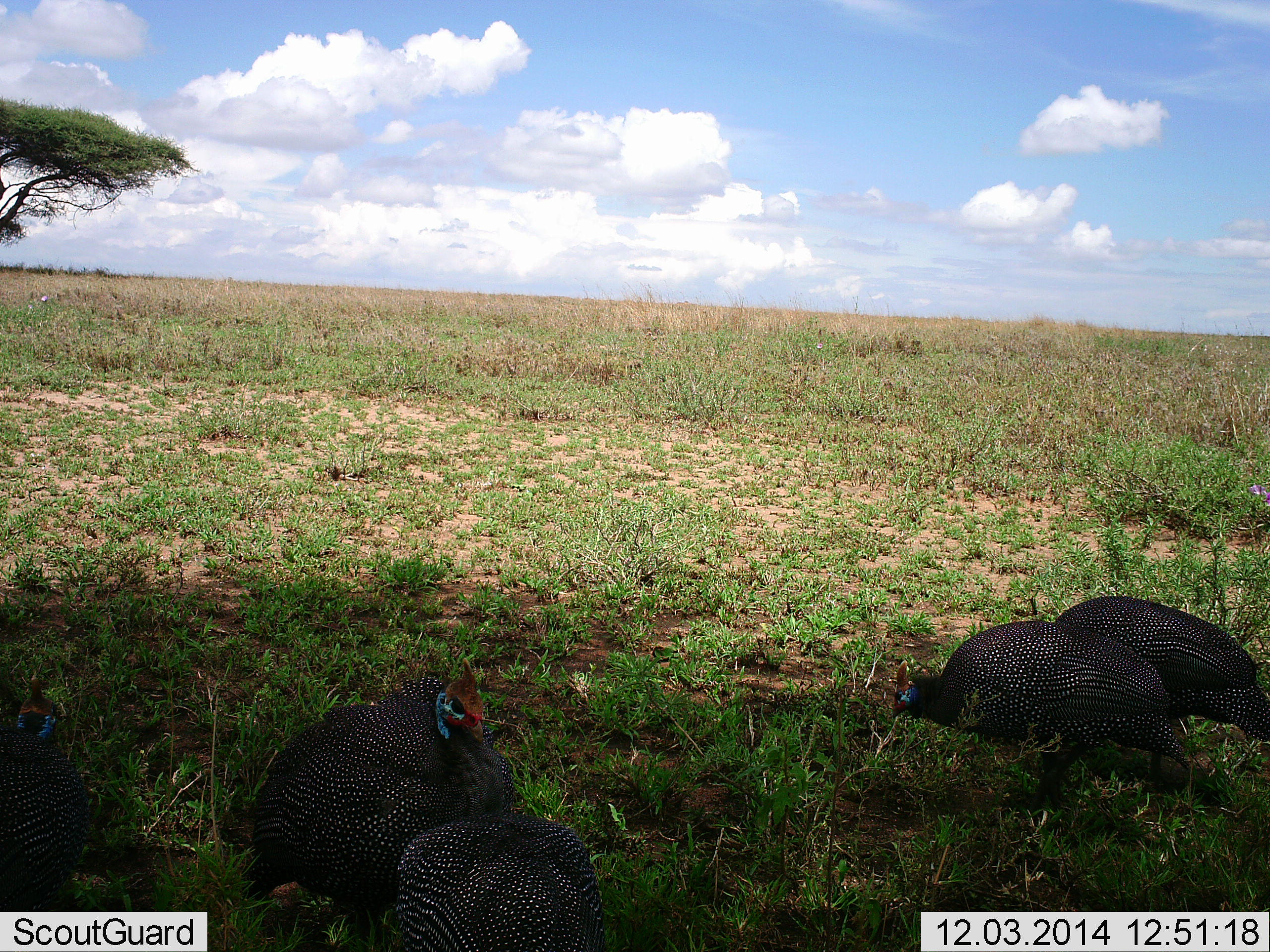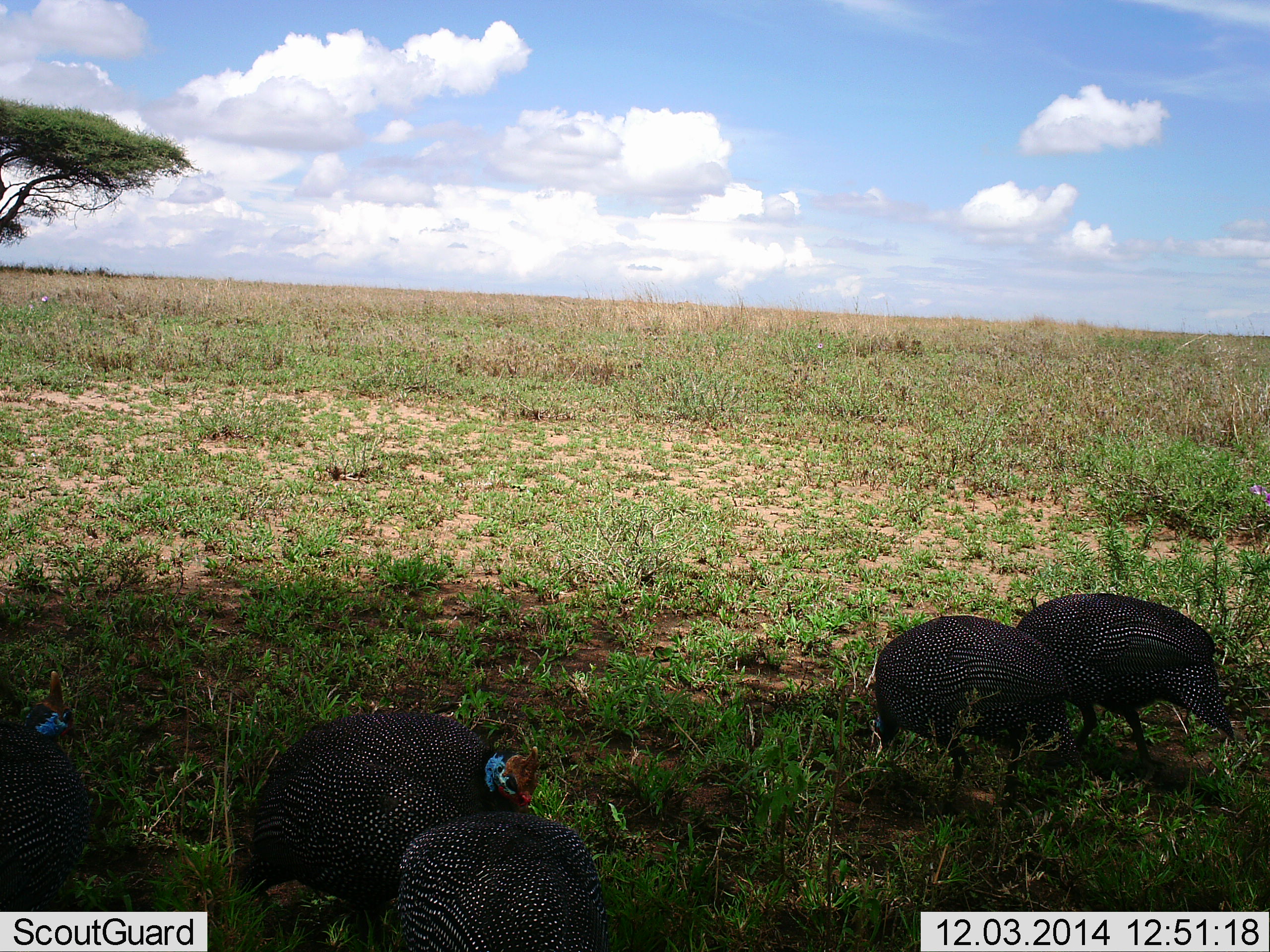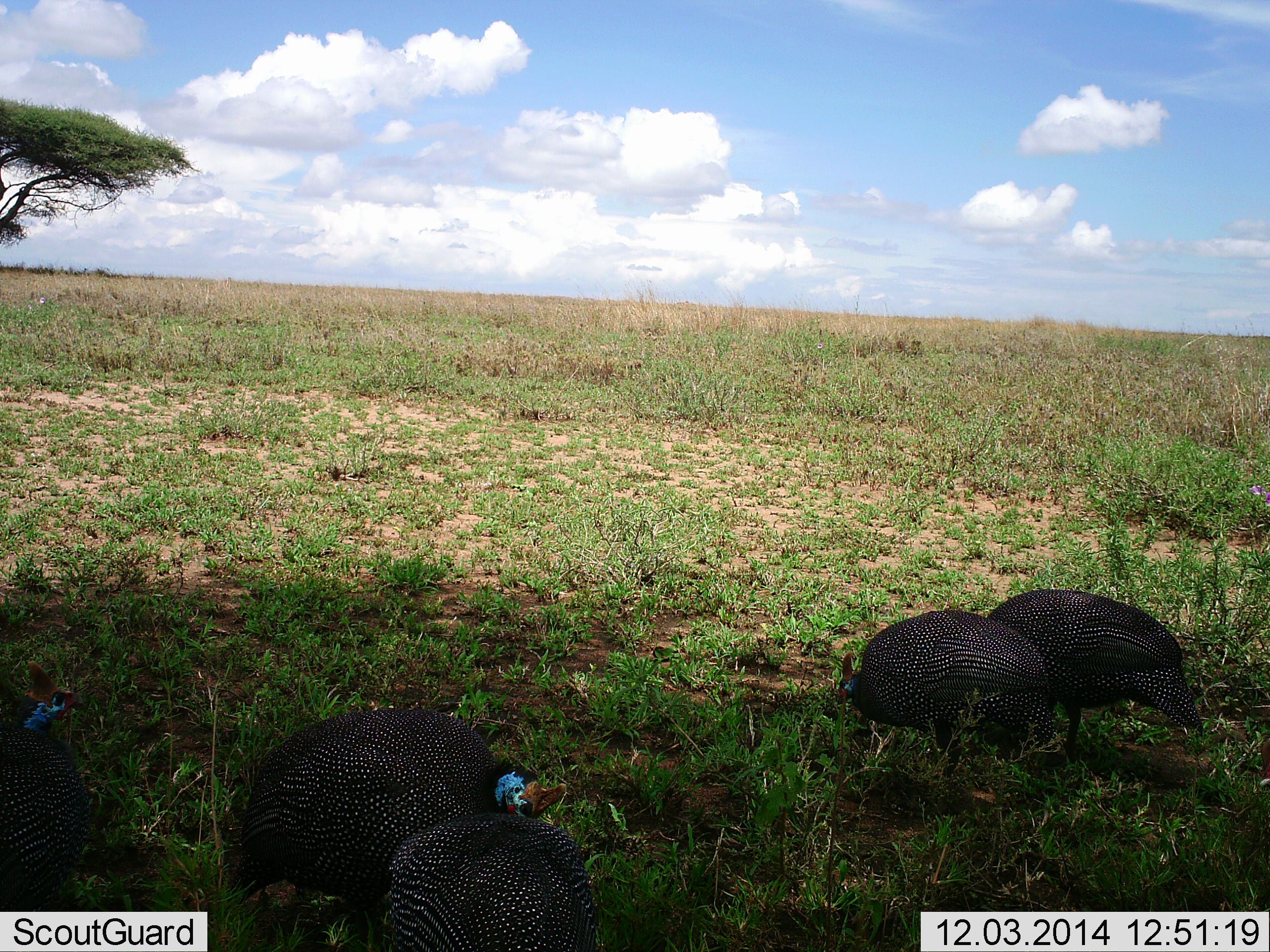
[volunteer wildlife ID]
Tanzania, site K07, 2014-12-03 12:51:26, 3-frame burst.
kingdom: Animalia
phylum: Chordata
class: Aves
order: Galliformes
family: Numididae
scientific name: Numididae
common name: guinea fowl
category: guineafowl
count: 5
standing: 50%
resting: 10%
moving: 60%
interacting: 0%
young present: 0%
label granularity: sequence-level